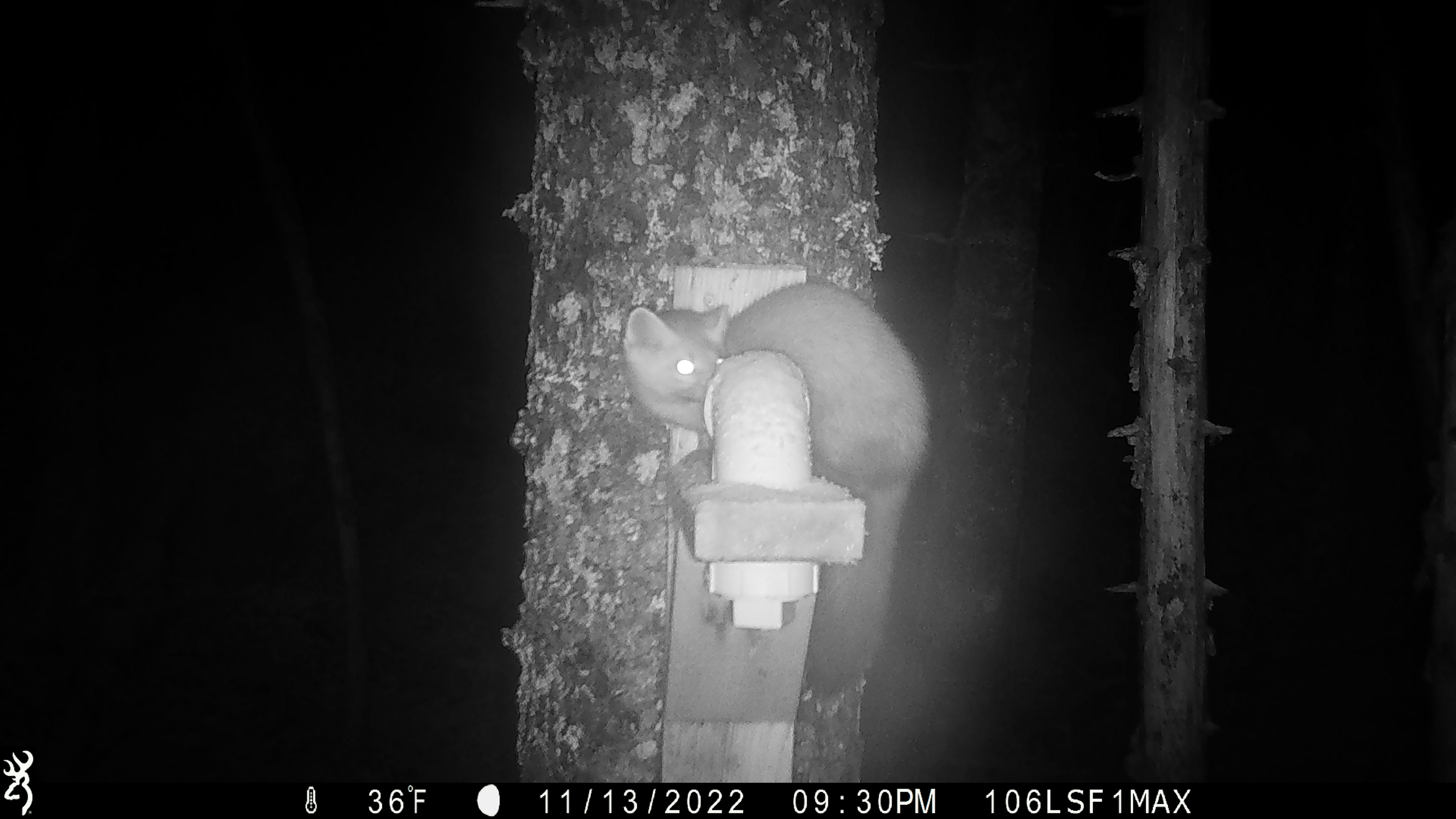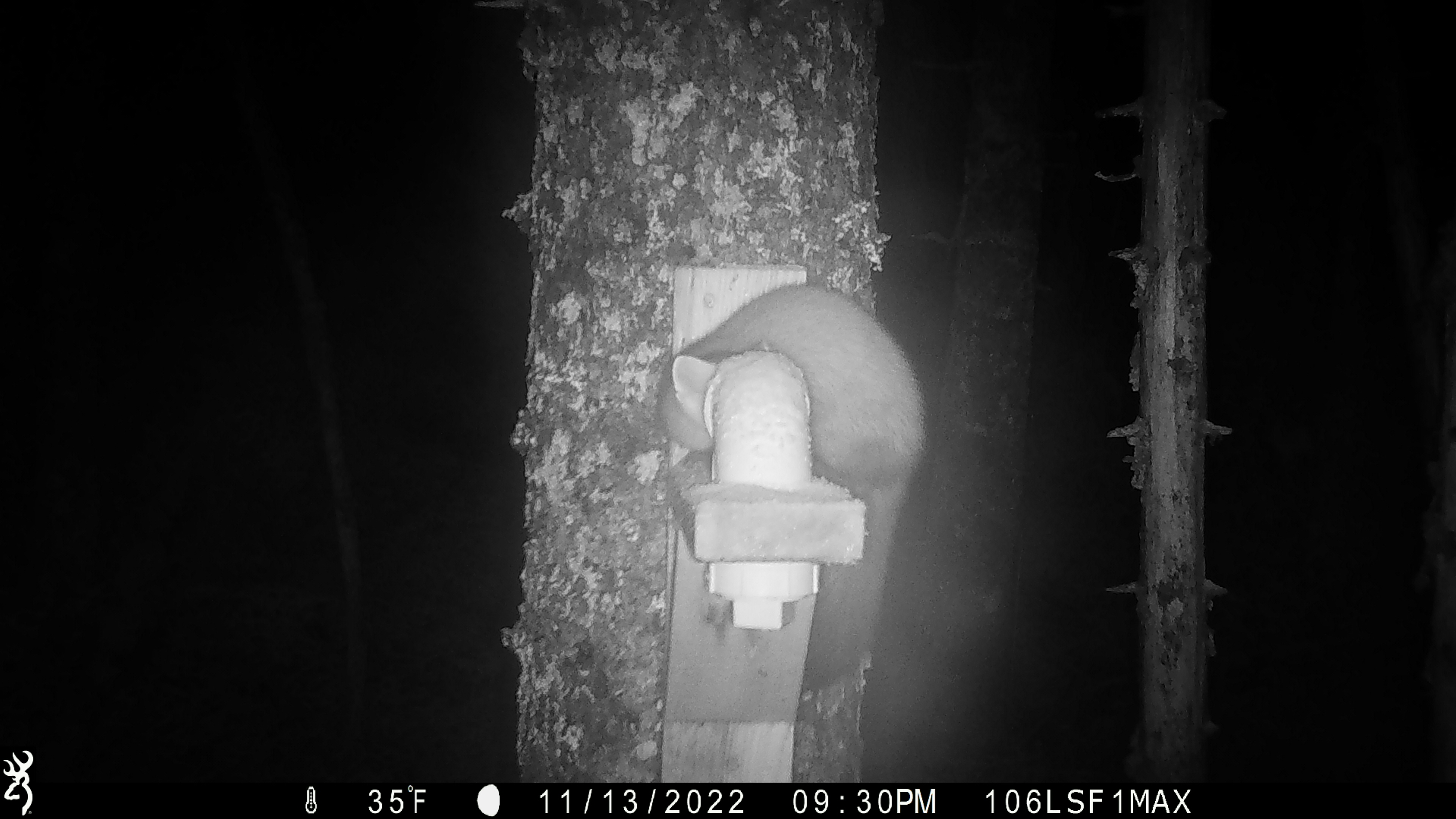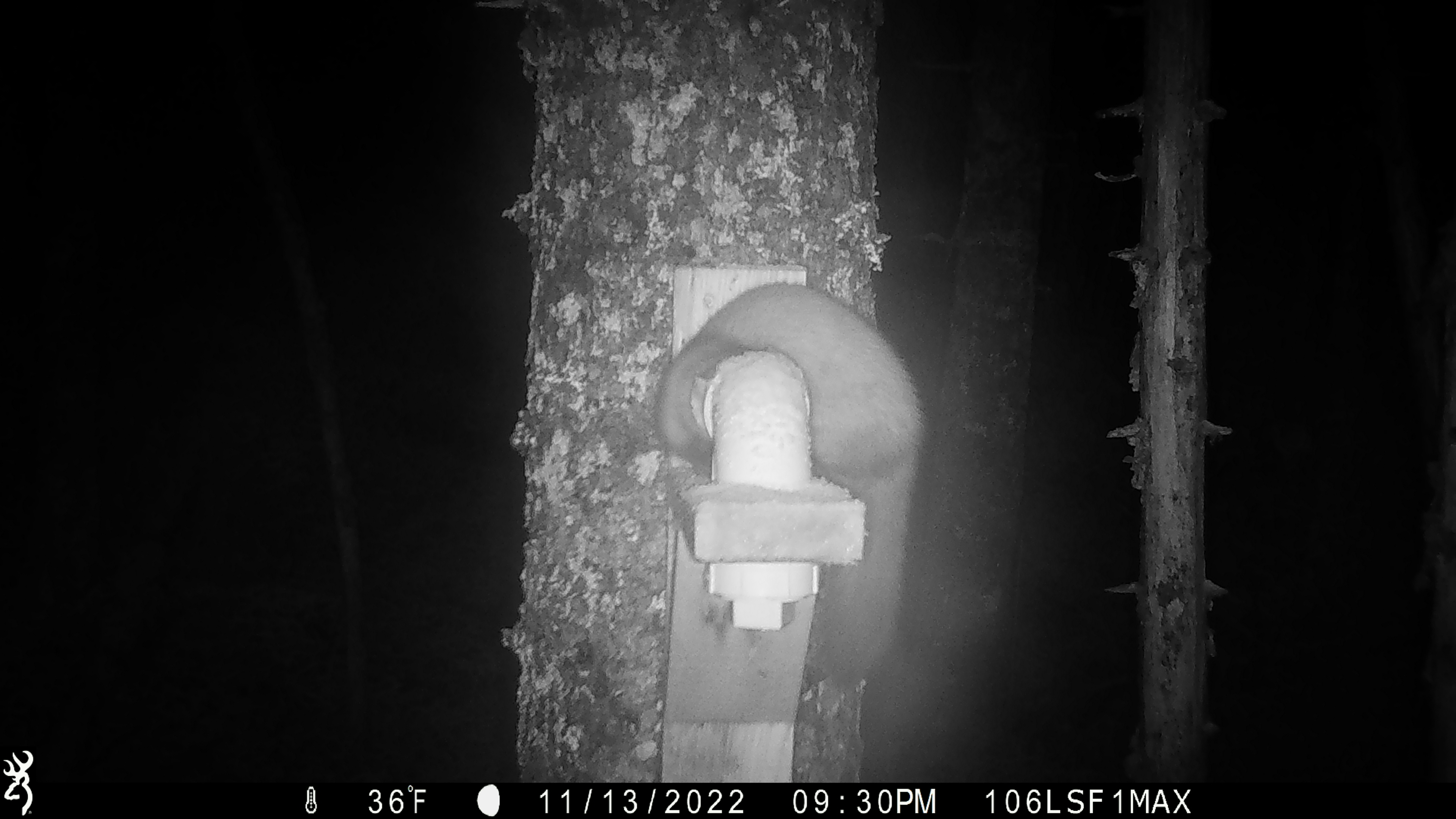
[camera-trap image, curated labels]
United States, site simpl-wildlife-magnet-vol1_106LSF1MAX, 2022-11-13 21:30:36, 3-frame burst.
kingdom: Animalia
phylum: Chordata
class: Mammalia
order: Carnivora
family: Mustelidae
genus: Martes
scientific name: Martes americana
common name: american marten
American marten (Martes americana).